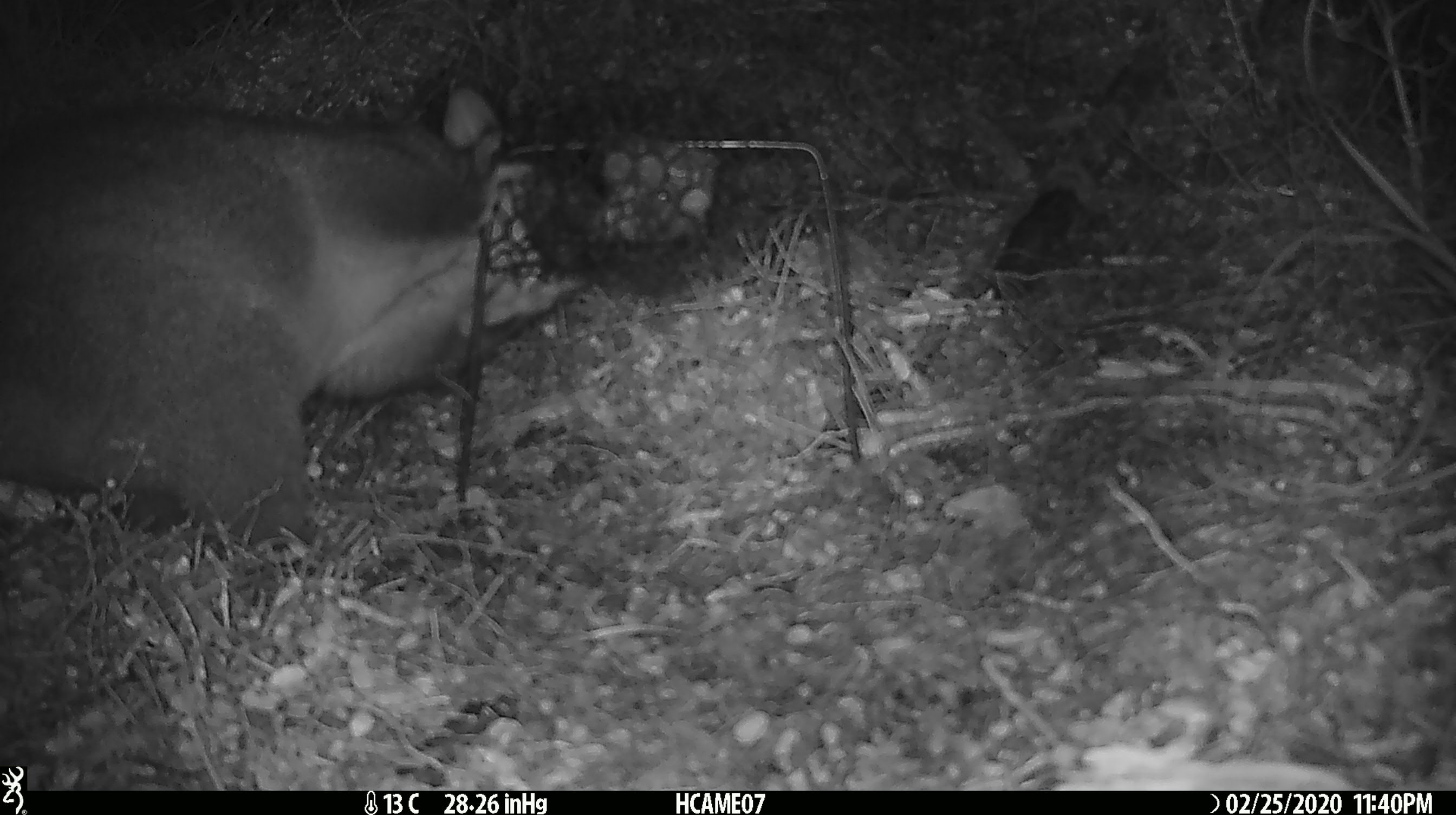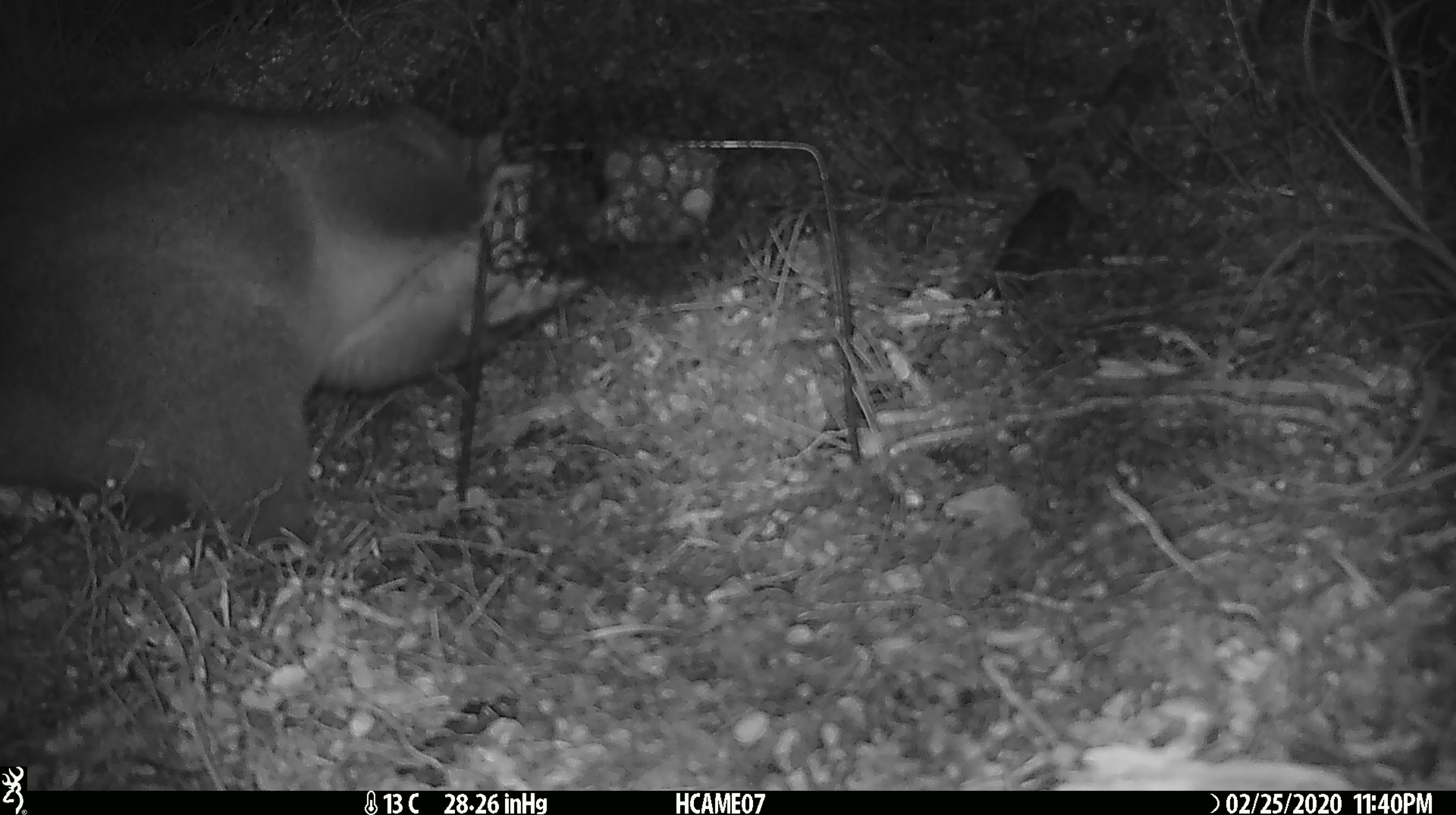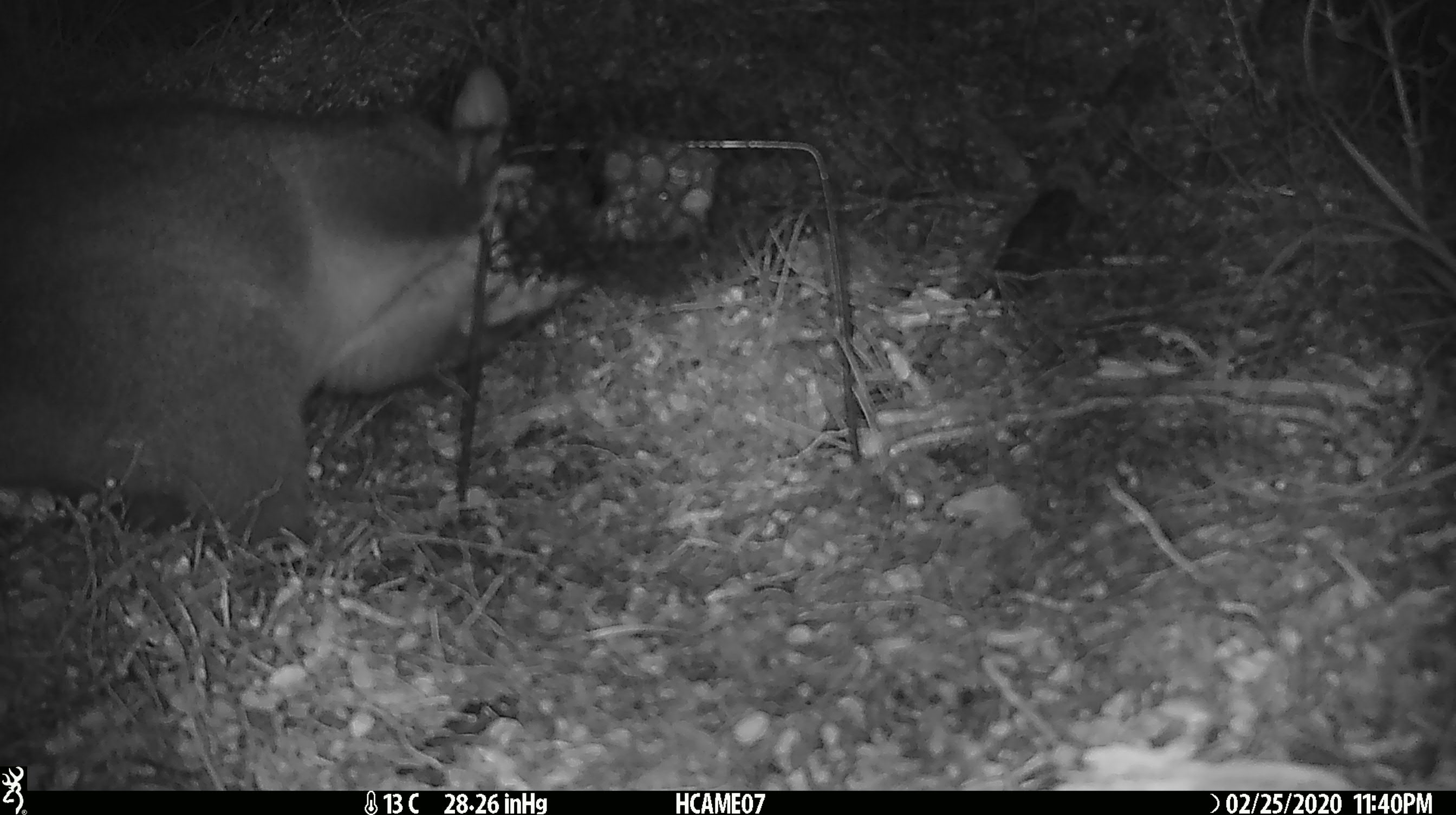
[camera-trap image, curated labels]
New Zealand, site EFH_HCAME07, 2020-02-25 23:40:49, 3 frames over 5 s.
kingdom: Animalia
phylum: Chordata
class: Mammalia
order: Diprotodontia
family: Phalangeridae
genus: Trichosurus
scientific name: Trichosurus vulpecula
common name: common brushtail possum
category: possum